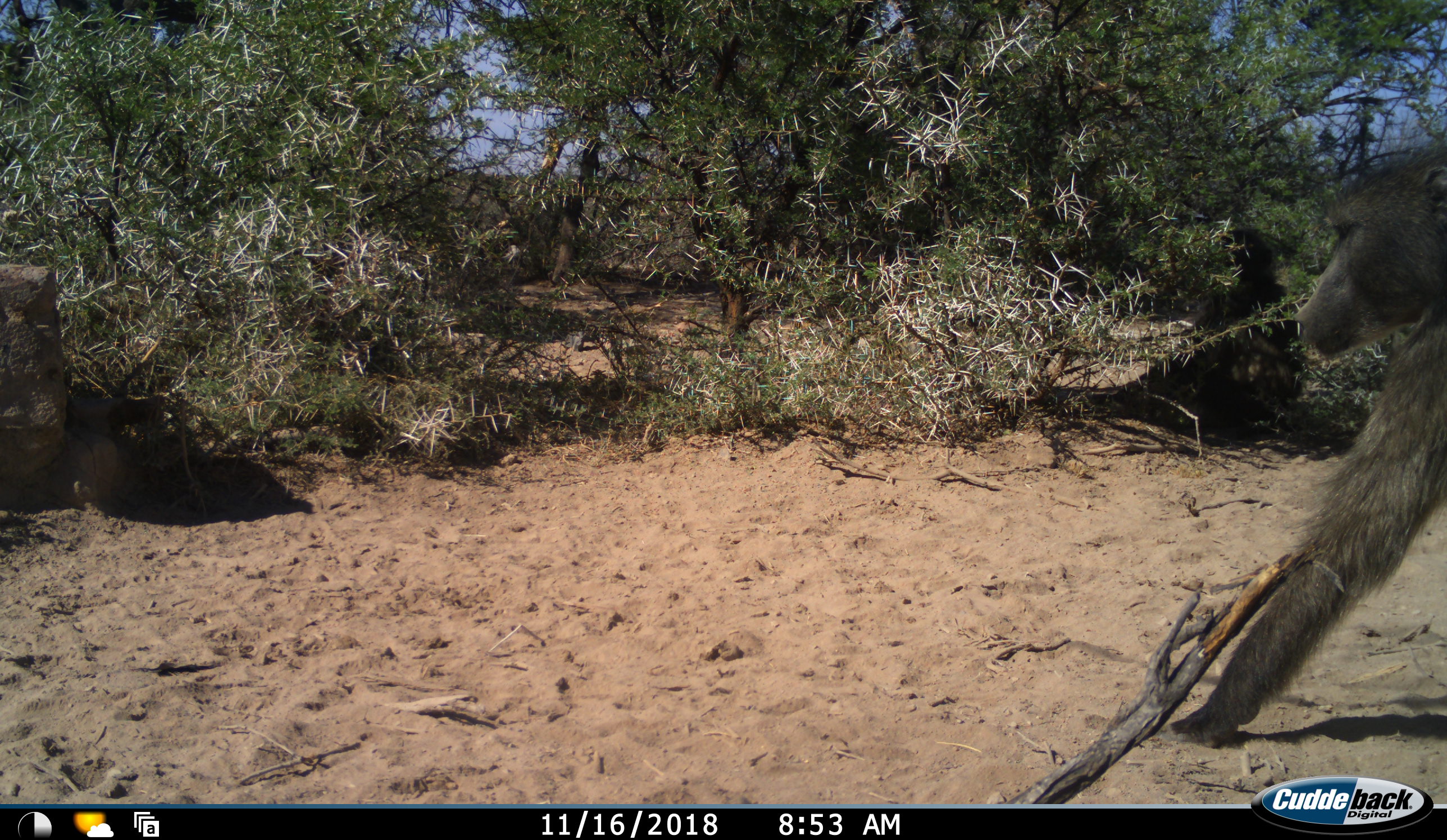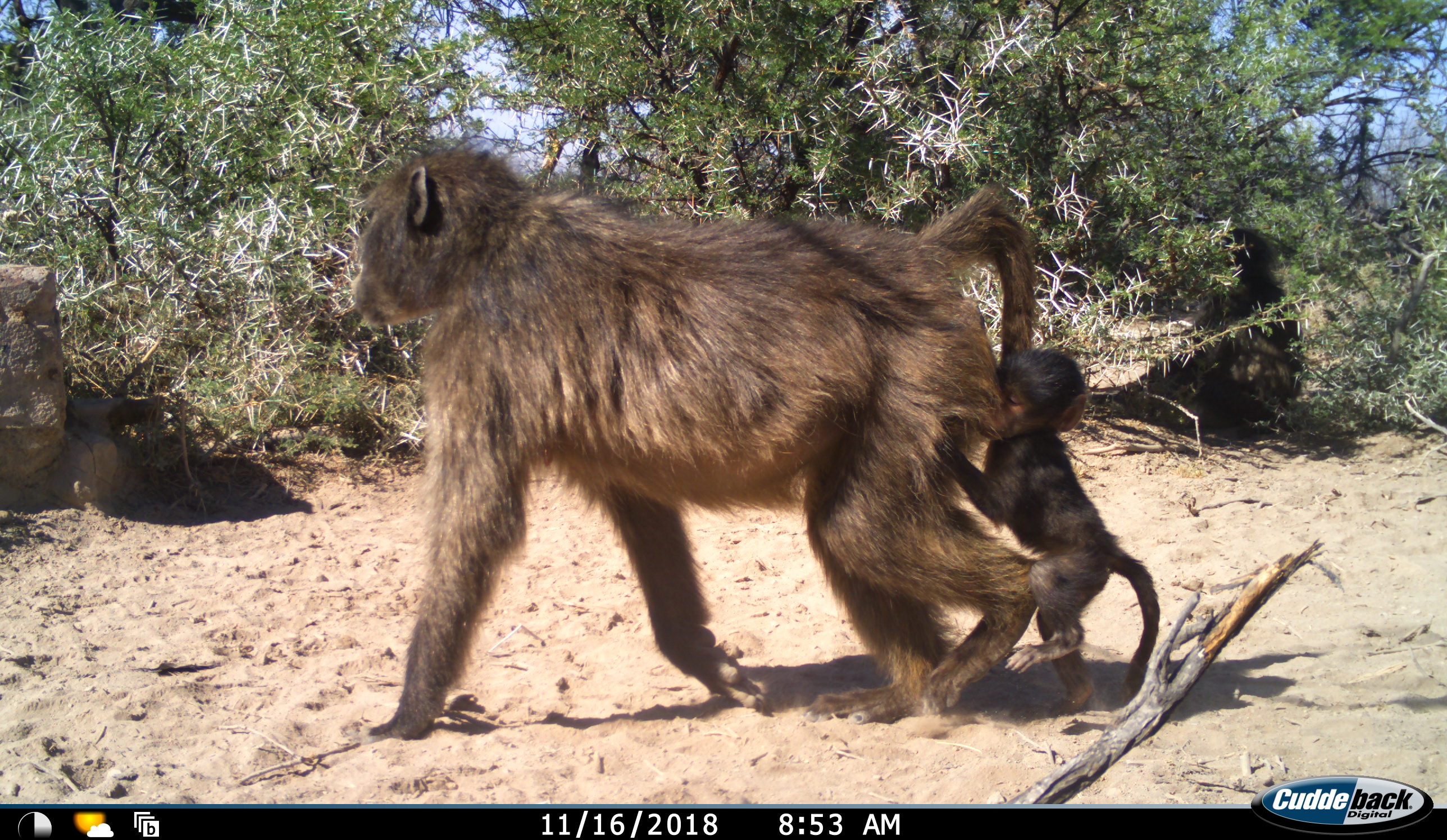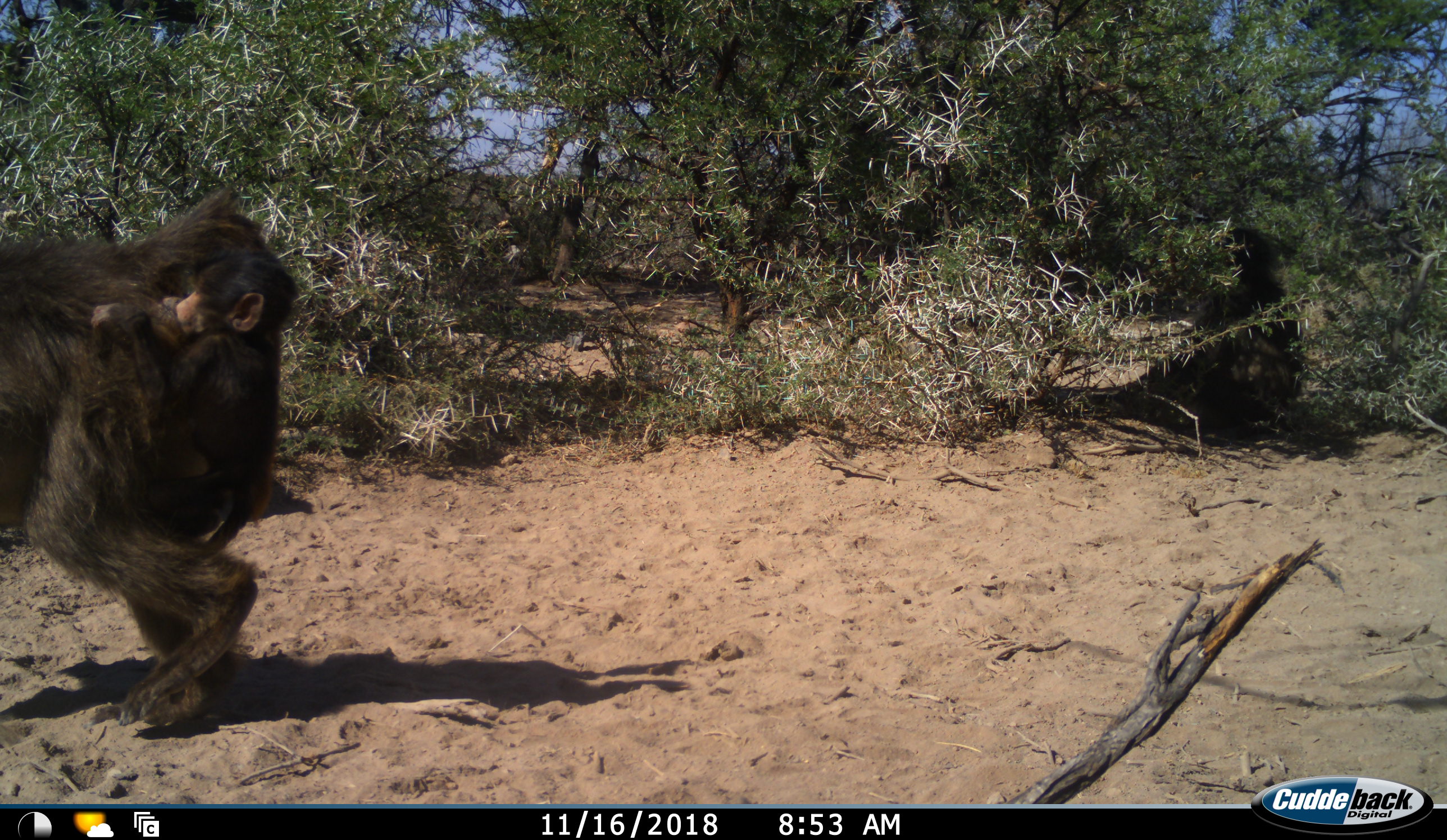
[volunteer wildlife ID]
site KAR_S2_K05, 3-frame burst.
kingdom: Animalia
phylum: Chordata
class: Mammalia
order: Primates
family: Cercopithecidae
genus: Papio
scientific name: Papio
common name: baboon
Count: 2.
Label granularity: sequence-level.